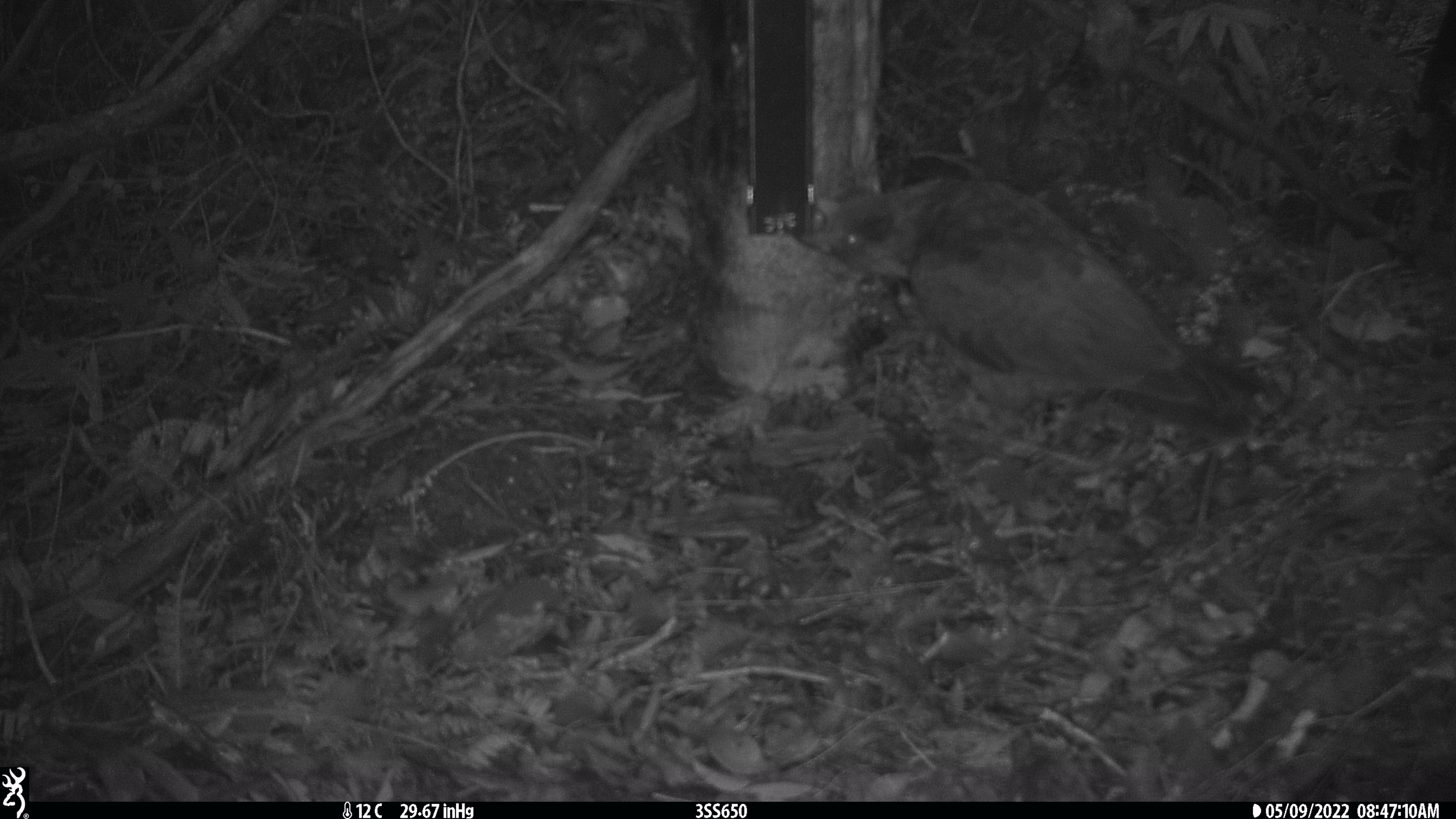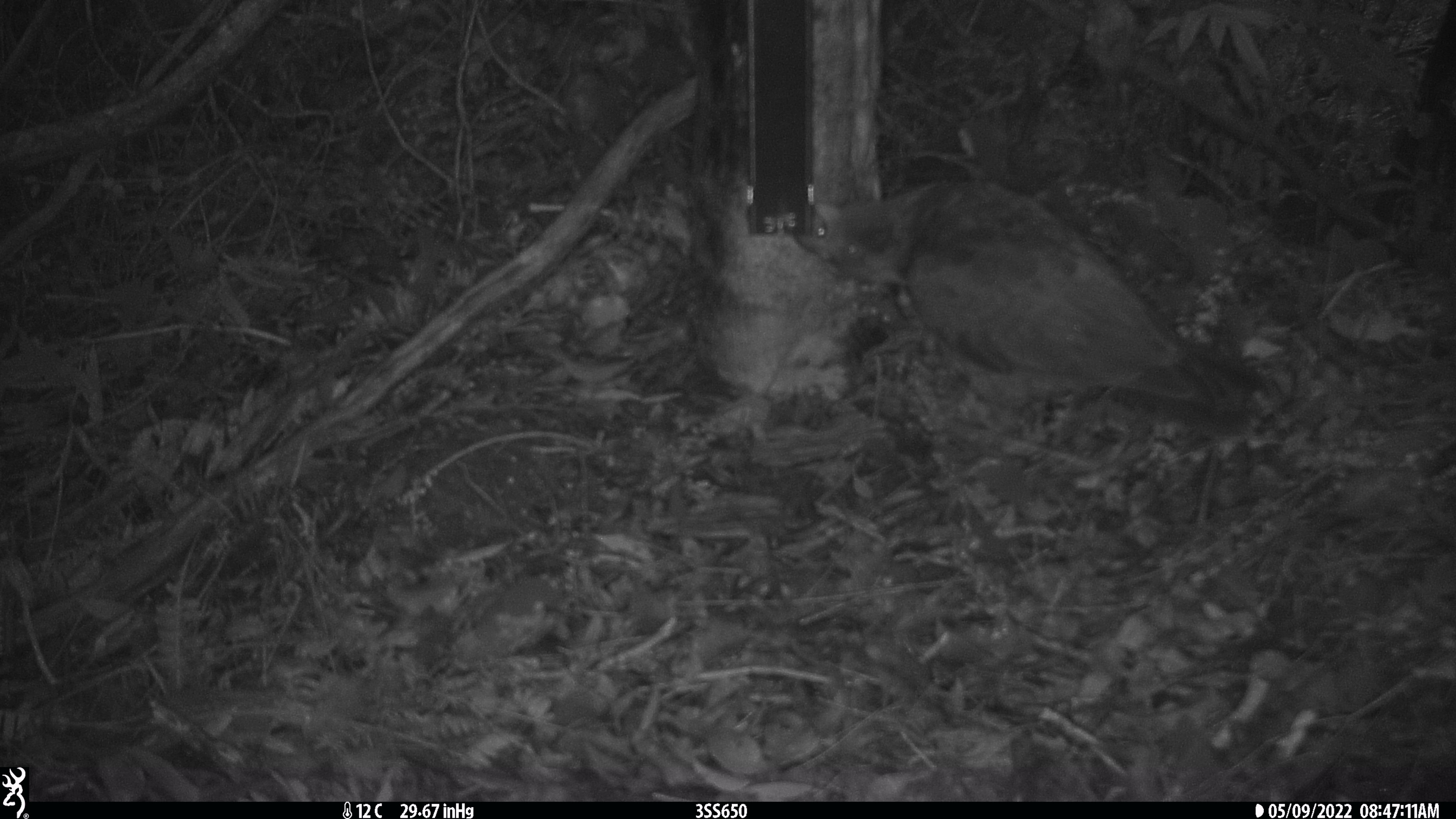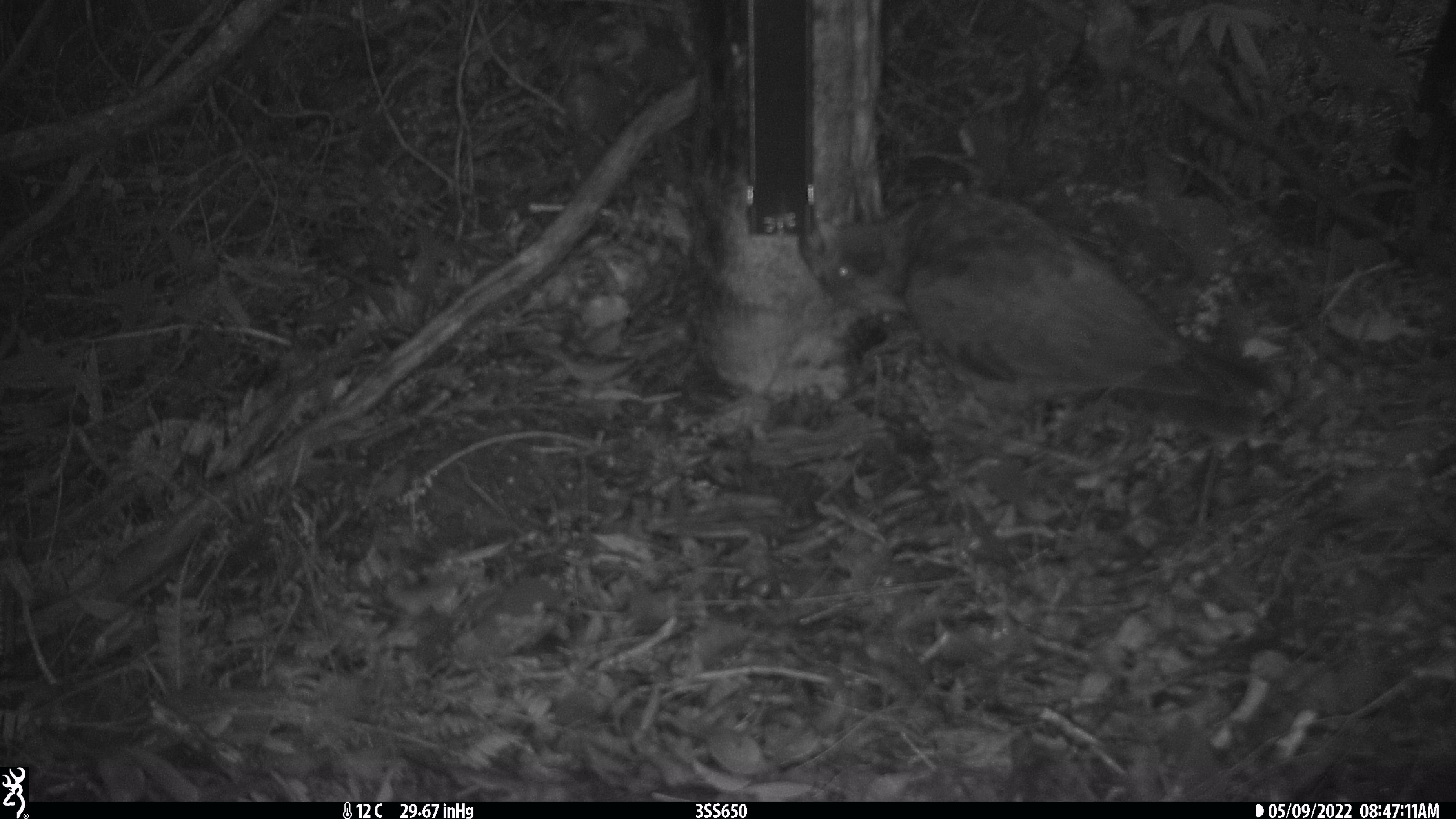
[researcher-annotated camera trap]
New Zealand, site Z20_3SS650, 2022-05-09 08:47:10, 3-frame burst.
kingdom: Animalia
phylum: Chordata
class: Aves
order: Psittaciformes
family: Strigopidae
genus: Nestor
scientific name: Nestor notabilis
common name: kea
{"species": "kea (Nestor notabilis)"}